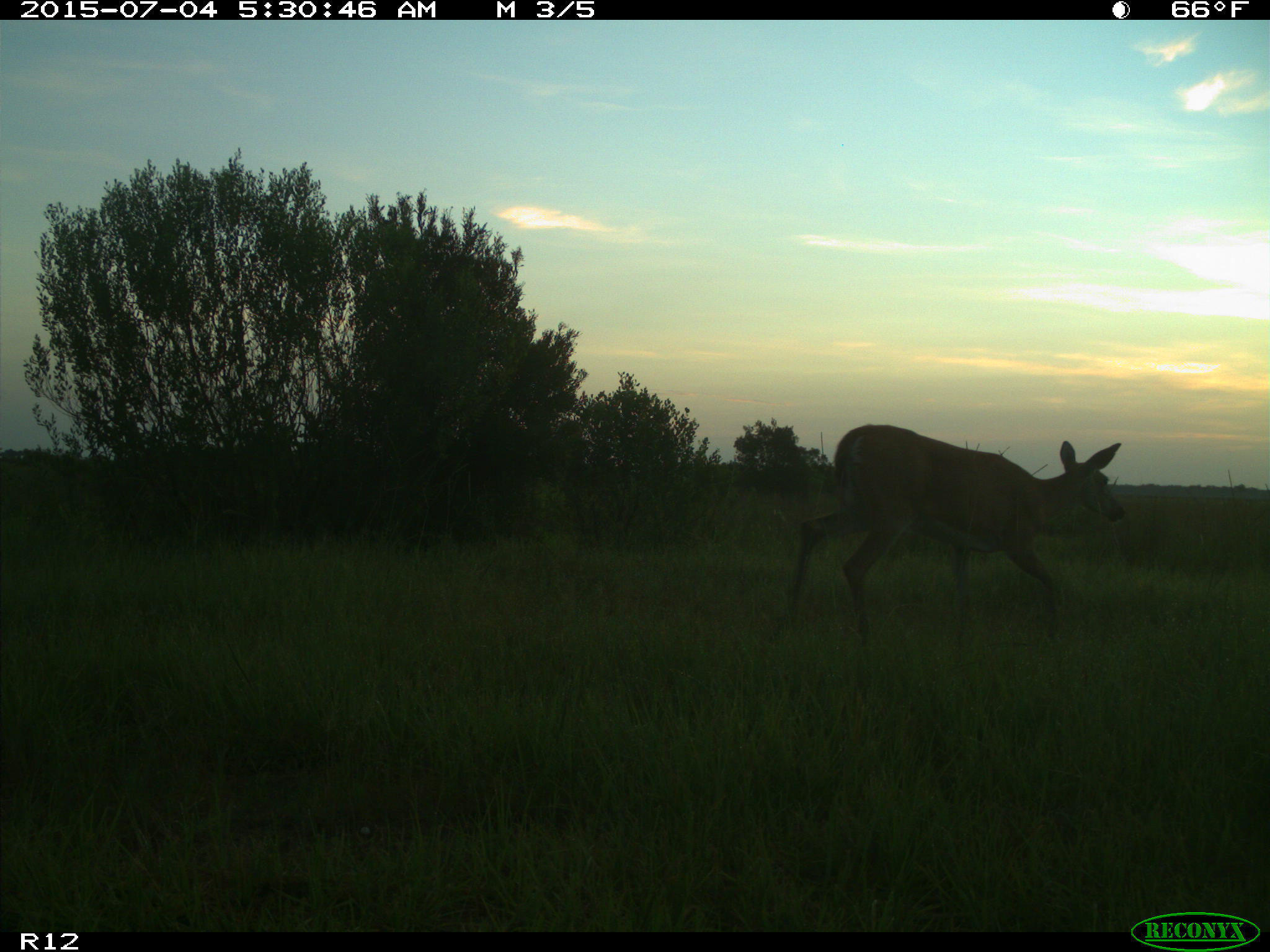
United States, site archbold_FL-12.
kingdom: Animalia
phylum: Chordata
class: Mammalia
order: Artiodactyla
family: Cervidae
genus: Odocoileus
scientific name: Odocoileus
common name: deer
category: unidentified deer